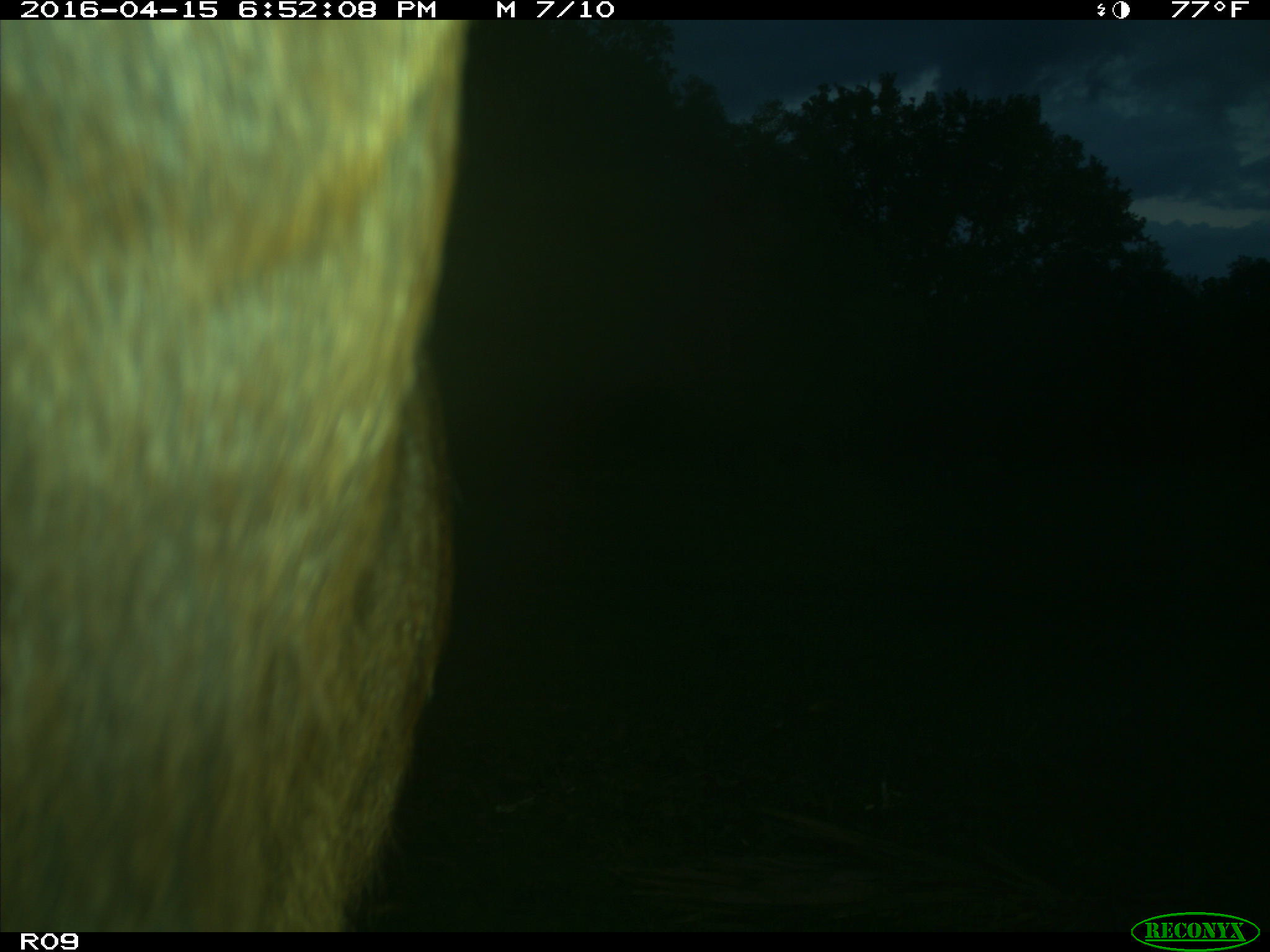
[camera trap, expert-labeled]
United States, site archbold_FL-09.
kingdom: Animalia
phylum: Chordata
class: Mammalia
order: Artiodactyla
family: Bovidae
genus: Bos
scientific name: Bos taurus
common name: domestic cow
Bos taurus (domestic cow).